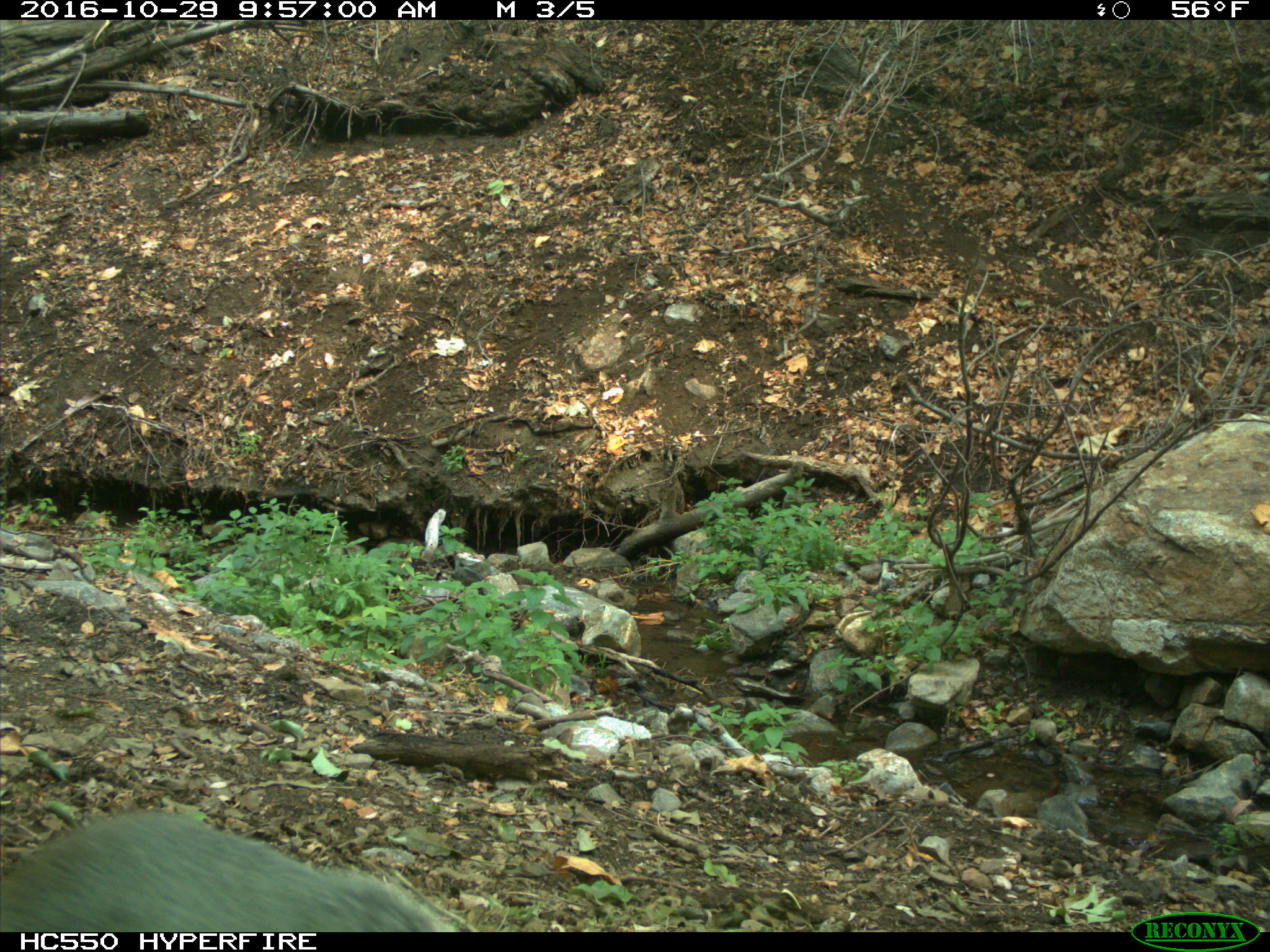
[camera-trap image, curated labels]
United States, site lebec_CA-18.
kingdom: Animalia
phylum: Chordata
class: Mammalia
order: Rodentia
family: Sciuridae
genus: Sciurus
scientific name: Sciurus carolinensis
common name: eastern gray squirrel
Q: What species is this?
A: Sciurus carolinensis (eastern gray squirrel).